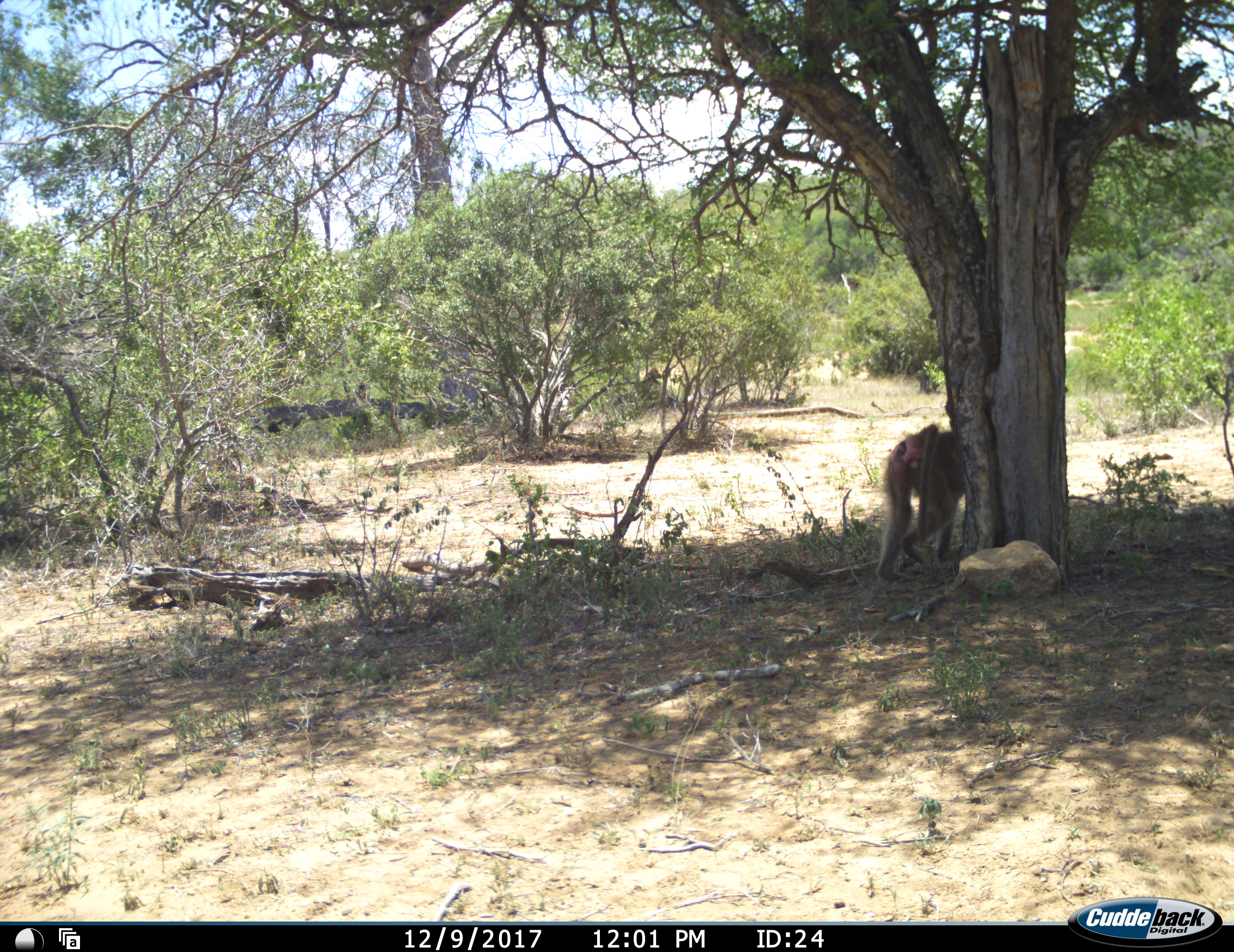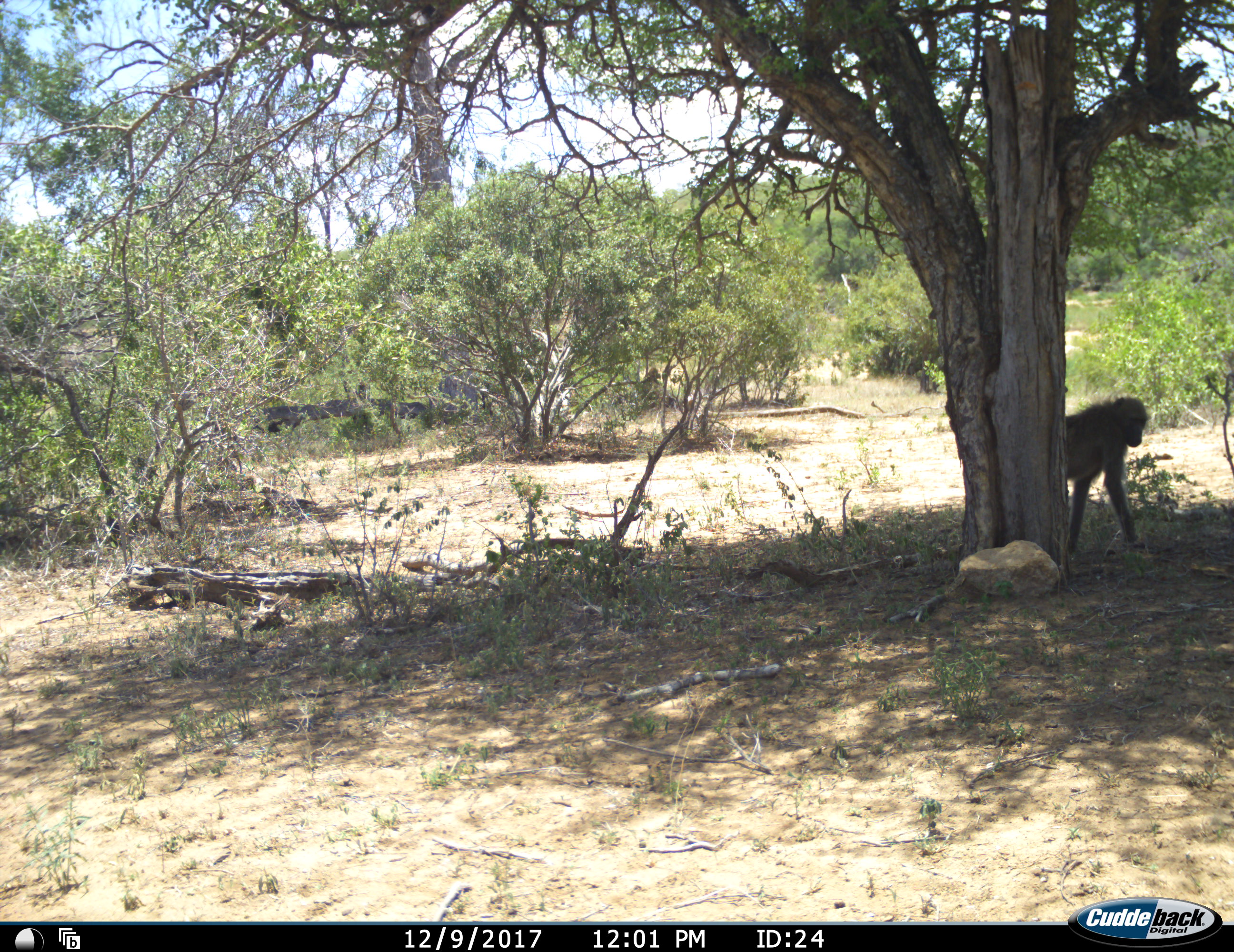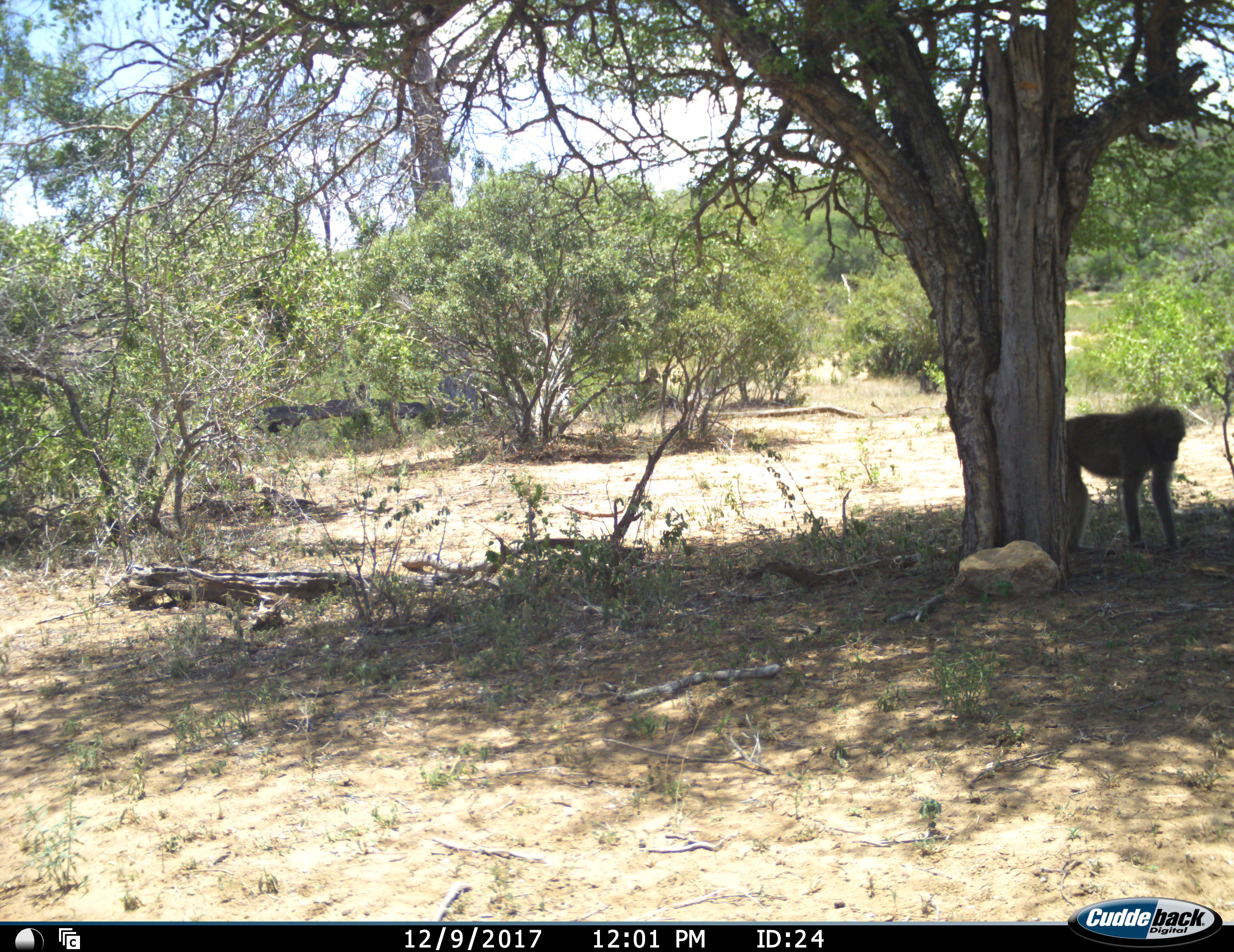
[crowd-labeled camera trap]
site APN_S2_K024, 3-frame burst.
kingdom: Animalia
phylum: Chordata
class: Mammalia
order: Primates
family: Cercopithecidae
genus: Papio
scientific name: Papio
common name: baboon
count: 1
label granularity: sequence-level